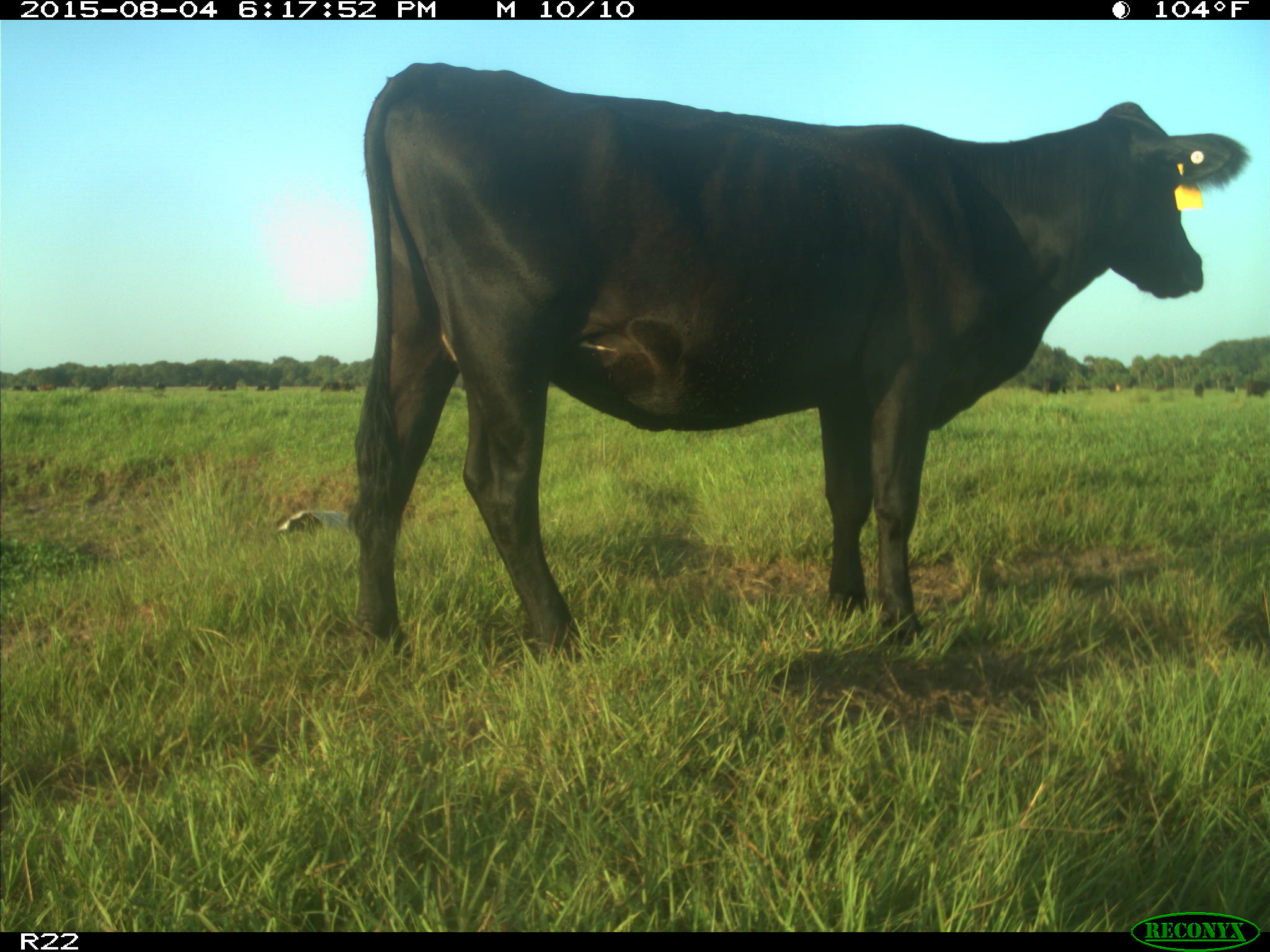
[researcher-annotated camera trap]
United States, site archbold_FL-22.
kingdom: Animalia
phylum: Chordata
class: Mammalia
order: Artiodactyla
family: Bovidae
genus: Bos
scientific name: Bos taurus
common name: domestic cow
Bos taurus (domestic cow).